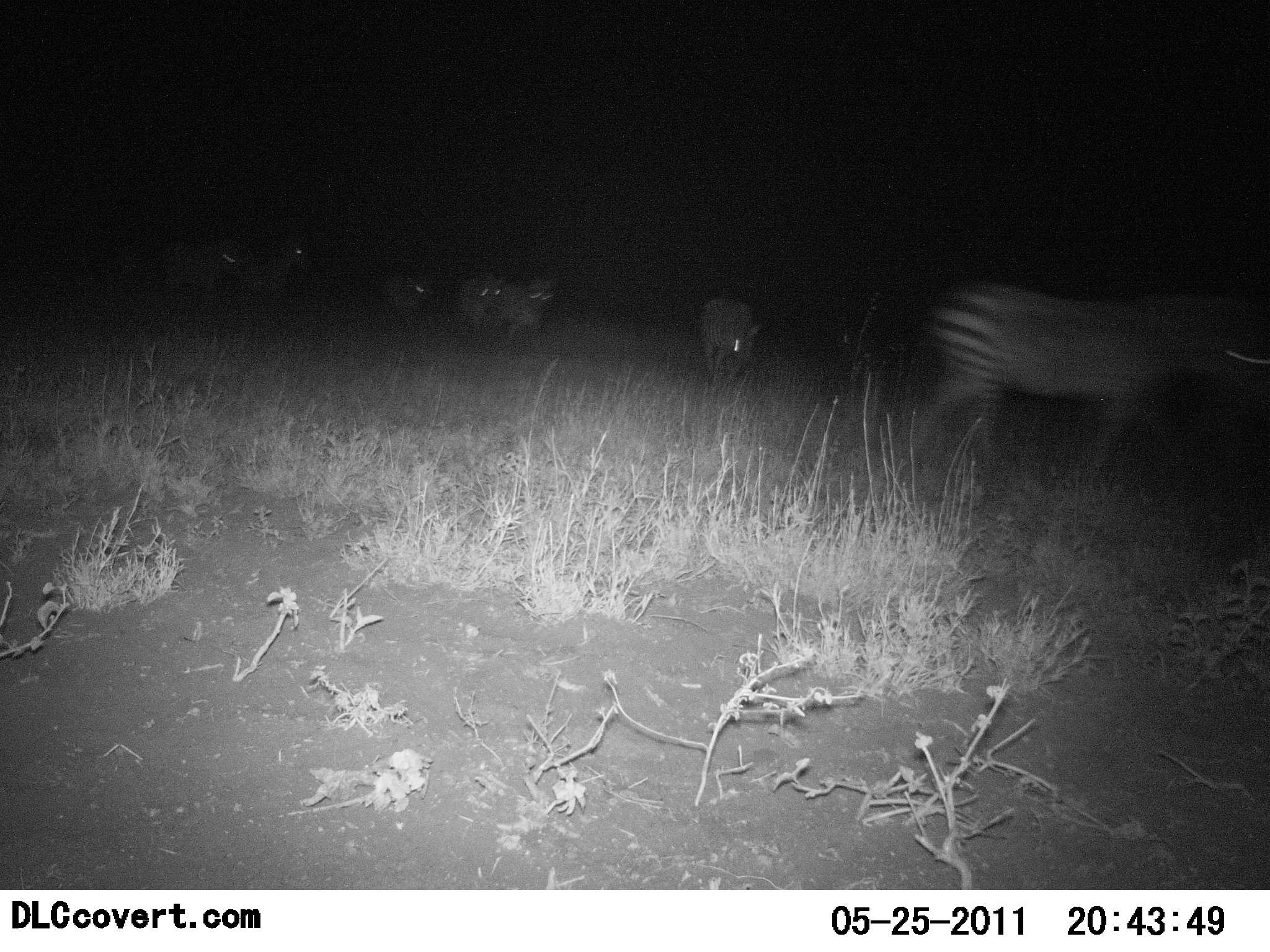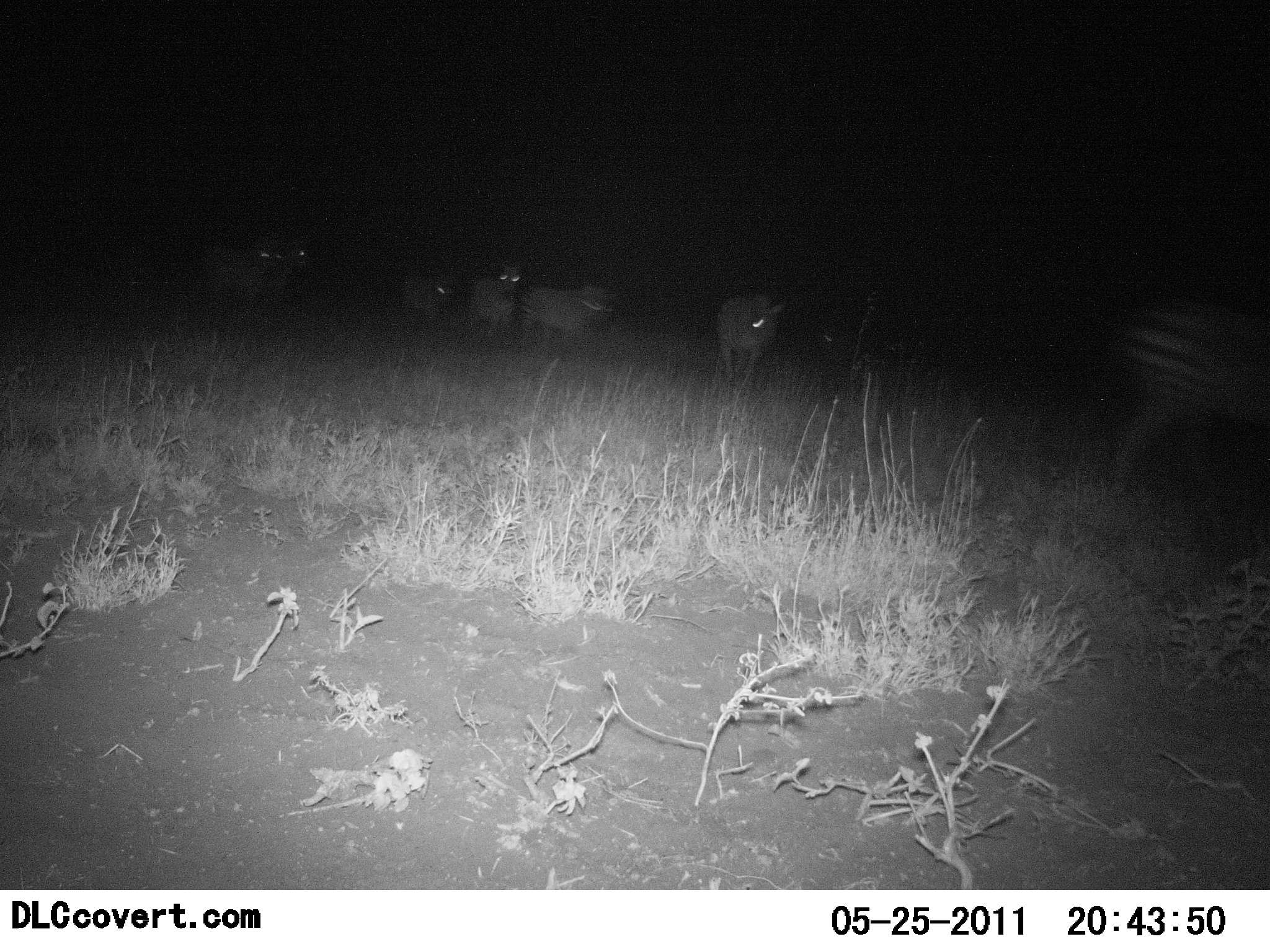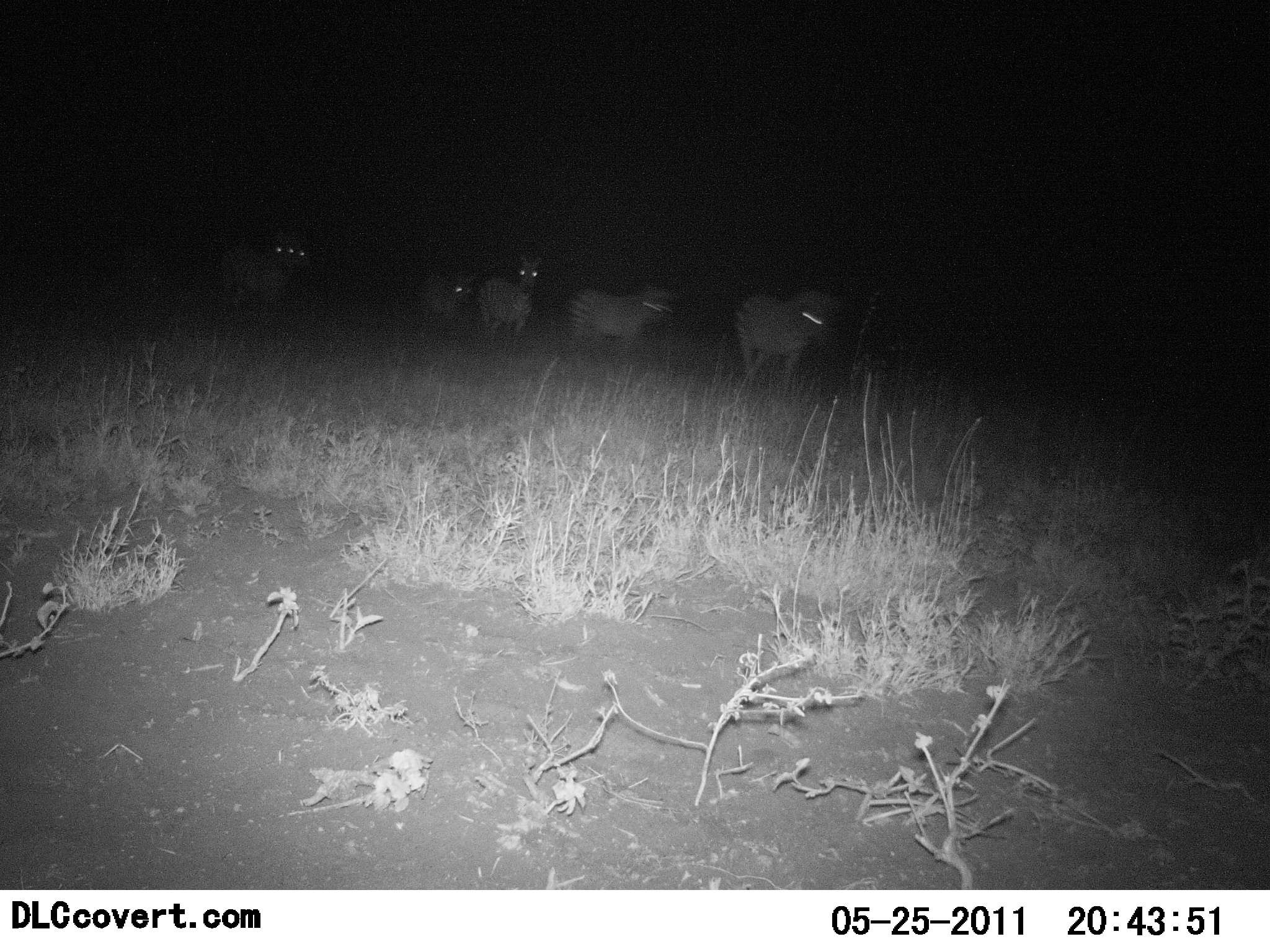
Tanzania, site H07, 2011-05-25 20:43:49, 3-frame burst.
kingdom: Animalia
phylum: Chordata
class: Mammalia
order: Perissodactyla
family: Equidae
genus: Equus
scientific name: Equus quagga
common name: plains zebra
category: zebra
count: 7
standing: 0%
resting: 0%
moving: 100%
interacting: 0%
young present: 0%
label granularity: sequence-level